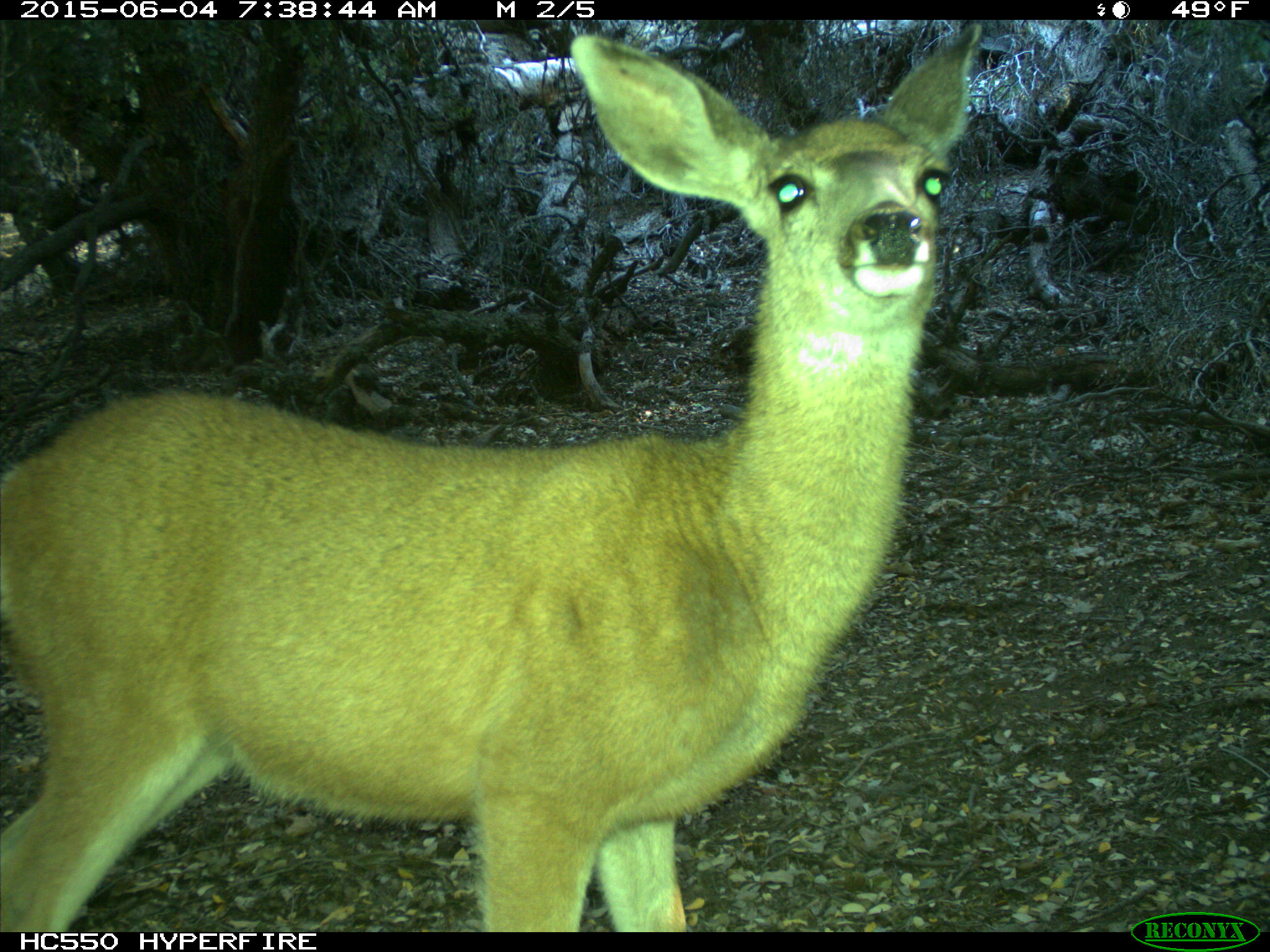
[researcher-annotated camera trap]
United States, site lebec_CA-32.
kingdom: Animalia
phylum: Chordata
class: Mammalia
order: Artiodactyla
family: Cervidae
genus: Odocoileus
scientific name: Odocoileus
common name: deer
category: unidentified deer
Unidentified deer (deer) (Odocoileus).